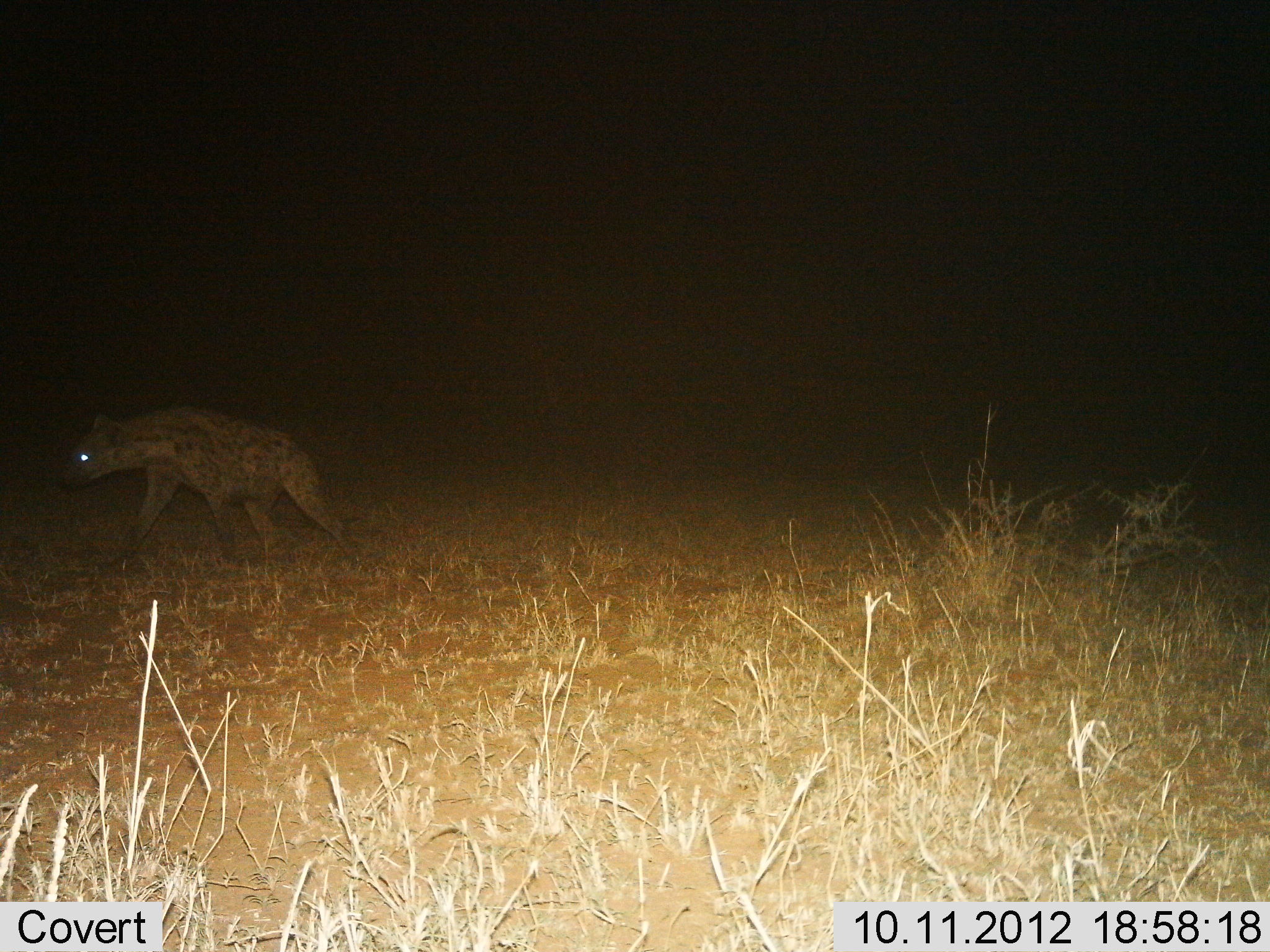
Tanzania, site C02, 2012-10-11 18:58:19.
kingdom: Animalia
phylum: Chordata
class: Mammalia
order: Carnivora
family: Hyaenidae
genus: Crocuta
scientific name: Crocuta crocuta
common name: spotted hyena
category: hyenaspotted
Hyenaspotted (spotted hyena) (Crocuta crocuta), count 1. Behavior (volunteer vote fractions): standing 0%, resting 0%, moving 100%, interacting 0%. Young present (vote fraction): 0%. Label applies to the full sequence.